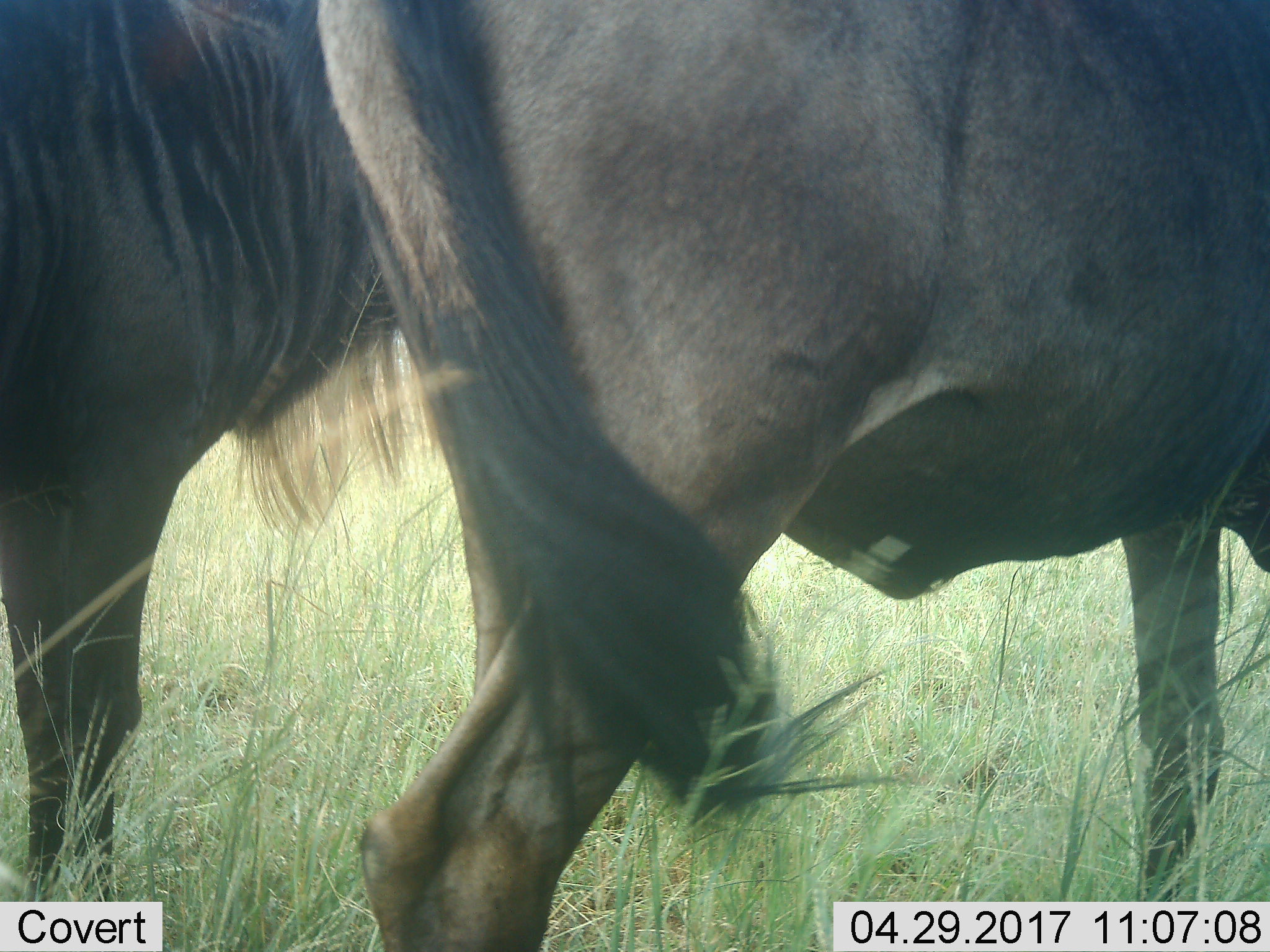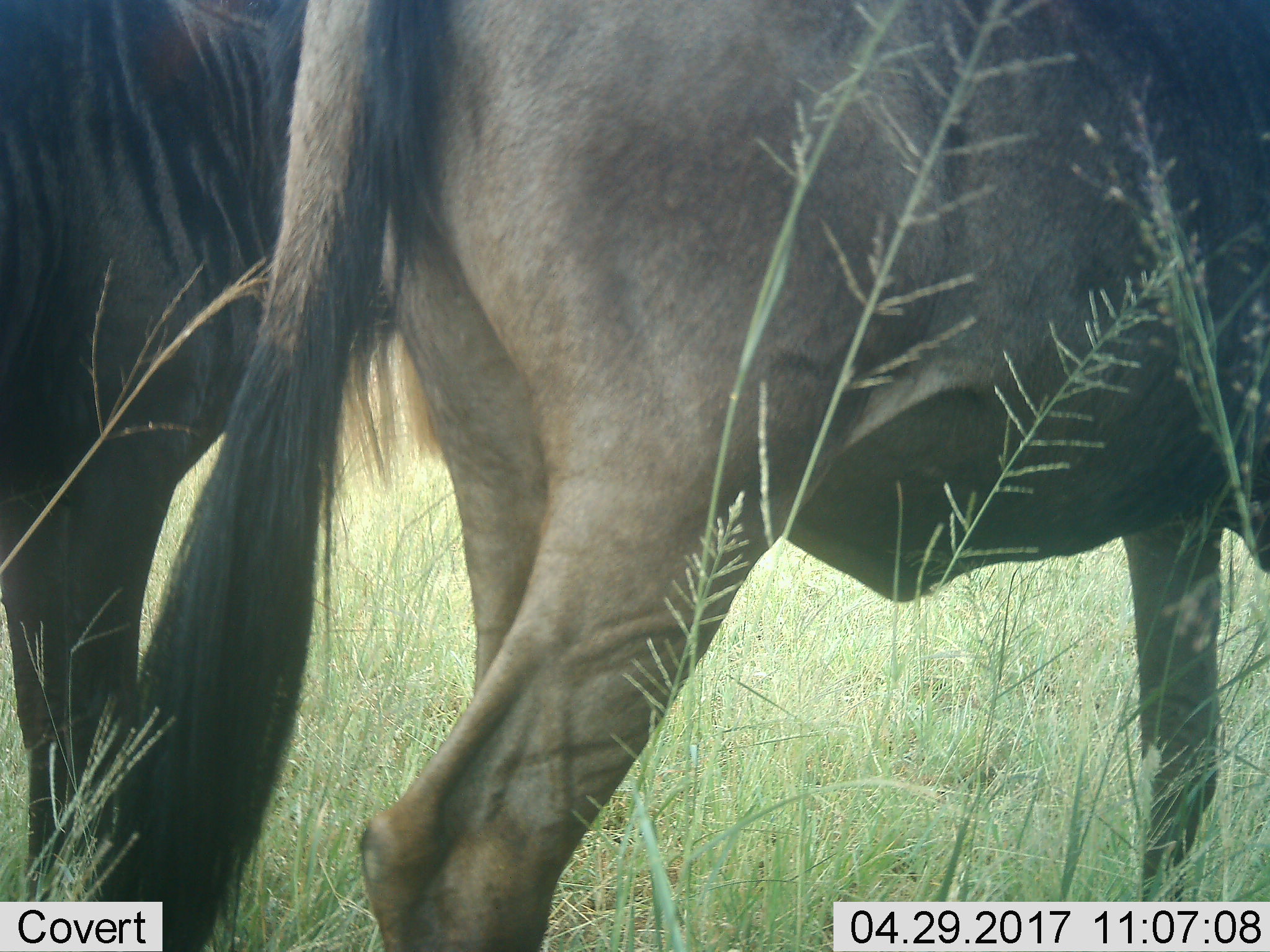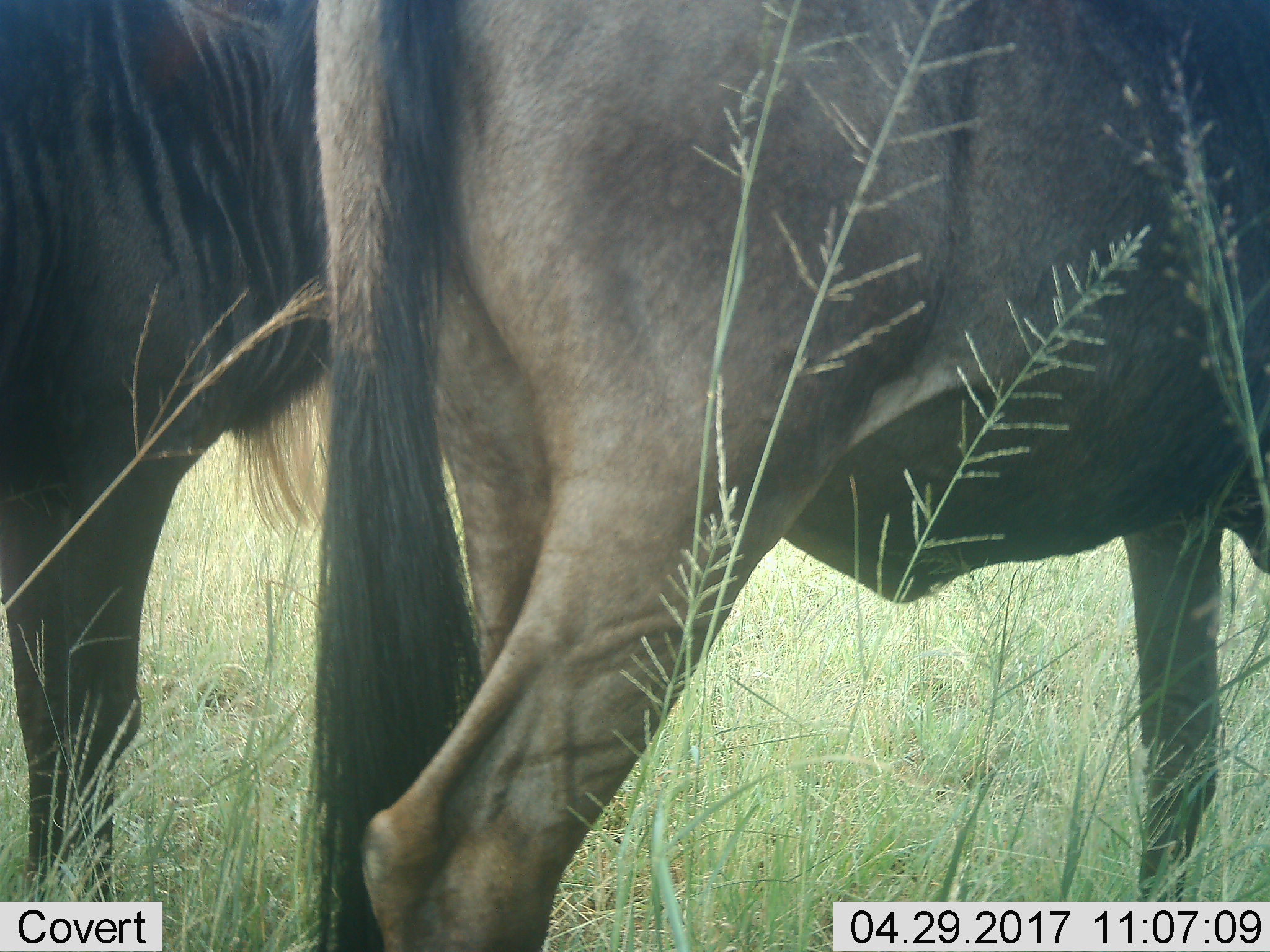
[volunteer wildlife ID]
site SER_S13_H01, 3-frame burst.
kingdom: Animalia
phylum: Chordata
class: Mammalia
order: Artiodactyla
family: Bovidae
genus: Connochaetes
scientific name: Connochaetes taurinus taurinus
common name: blue wildebeest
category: wildebeestblue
Wildebeestblue (blue wildebeest) (Connochaetes taurinus taurinus), count 2. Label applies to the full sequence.